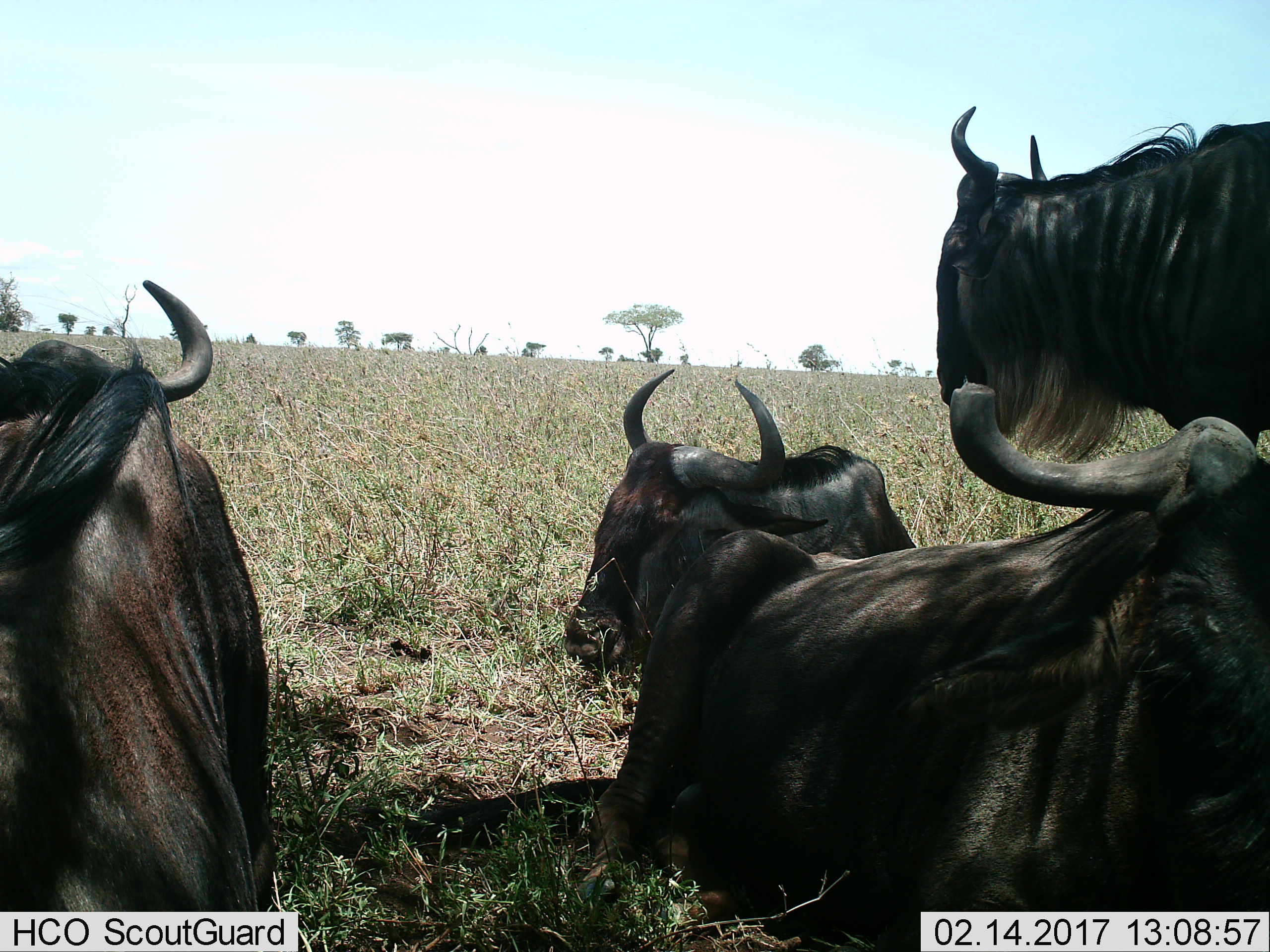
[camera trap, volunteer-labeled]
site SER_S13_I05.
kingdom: Animalia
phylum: Chordata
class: Mammalia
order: Artiodactyla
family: Bovidae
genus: Connochaetes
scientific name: Connochaetes taurinus taurinus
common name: blue wildebeest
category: wildebeestblue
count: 4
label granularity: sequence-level